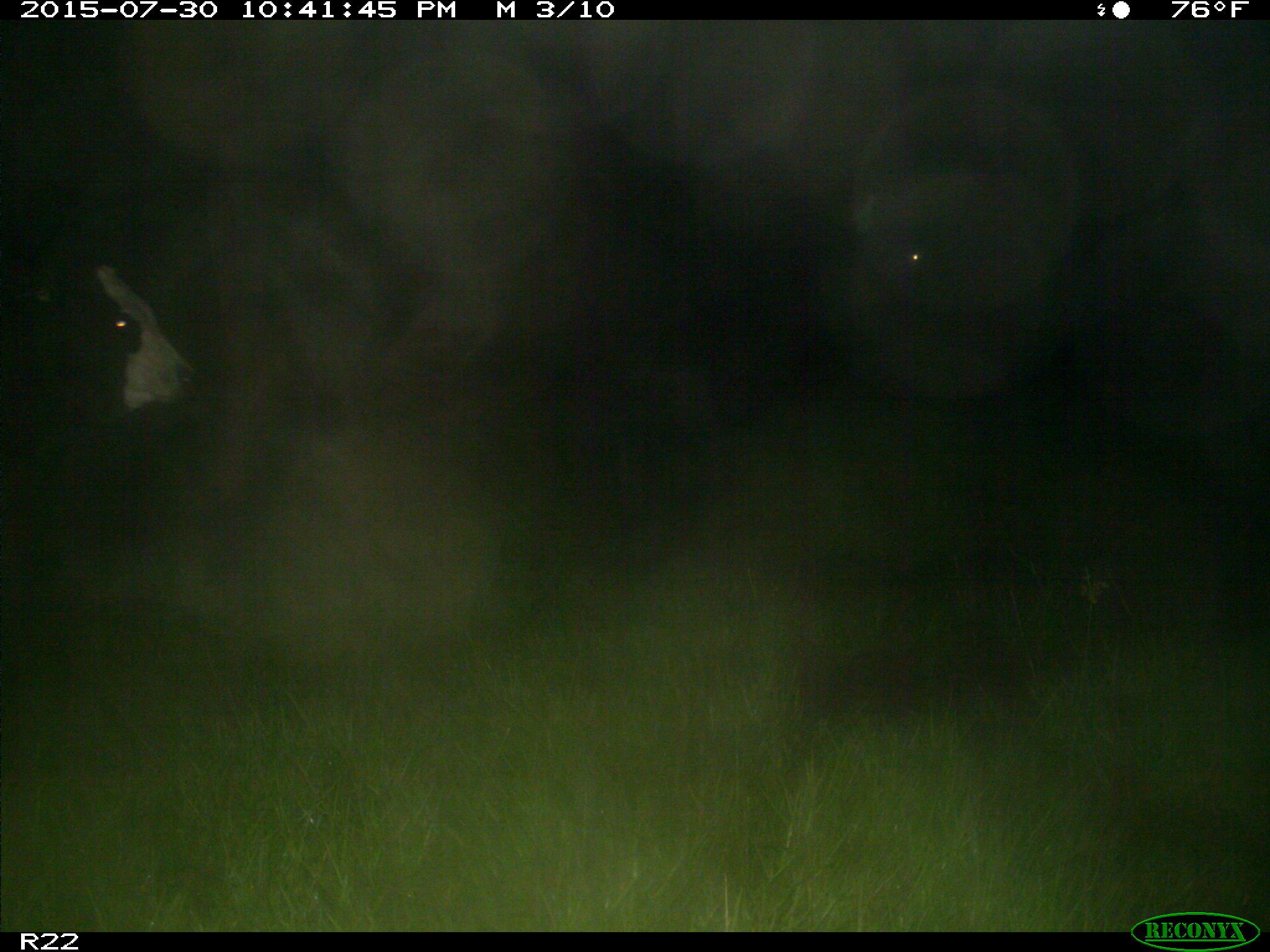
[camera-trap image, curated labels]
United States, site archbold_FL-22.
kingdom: Animalia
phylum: Chordata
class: Mammalia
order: Artiodactyla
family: Bovidae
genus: Bos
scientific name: Bos taurus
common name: domestic cow